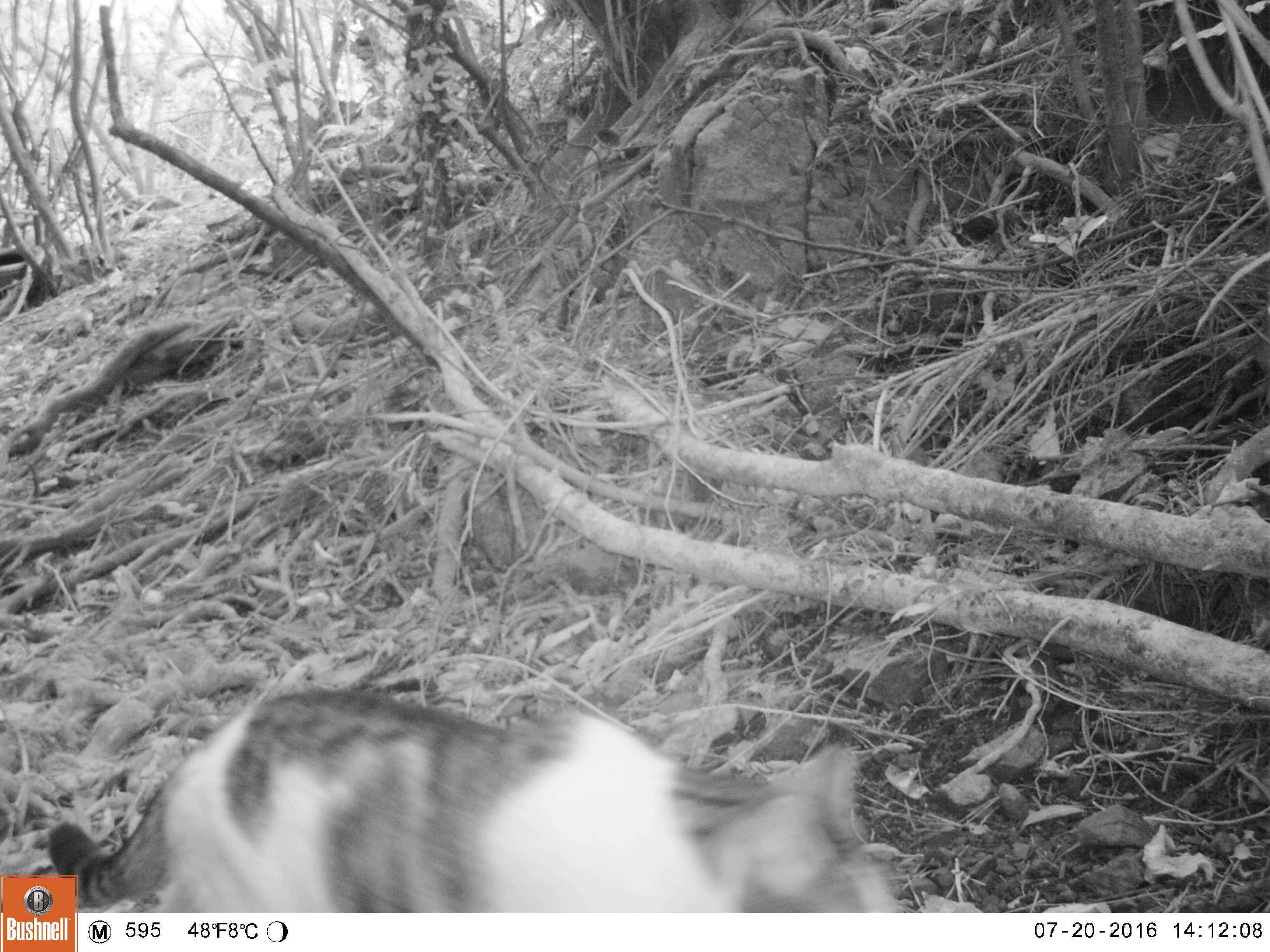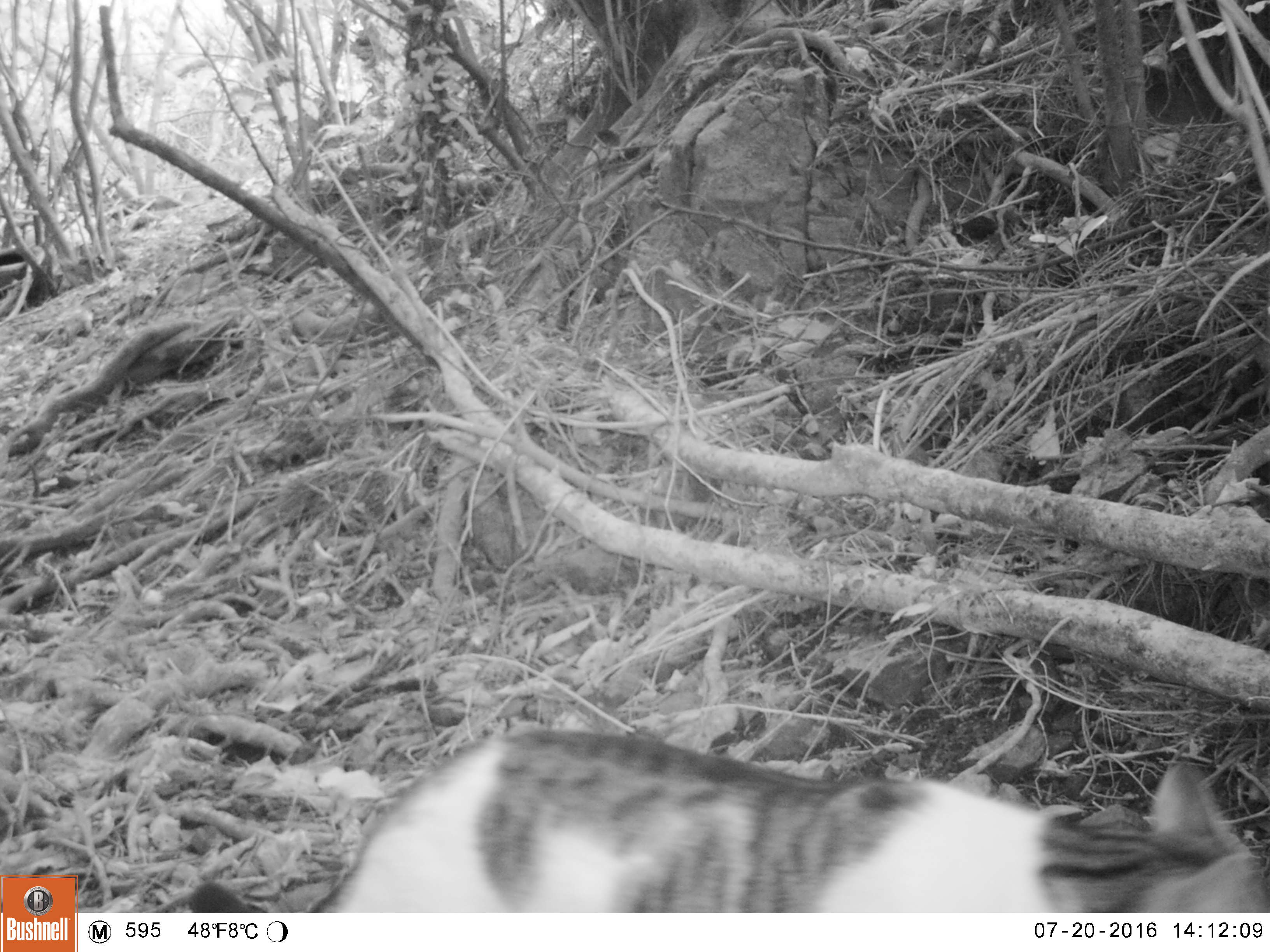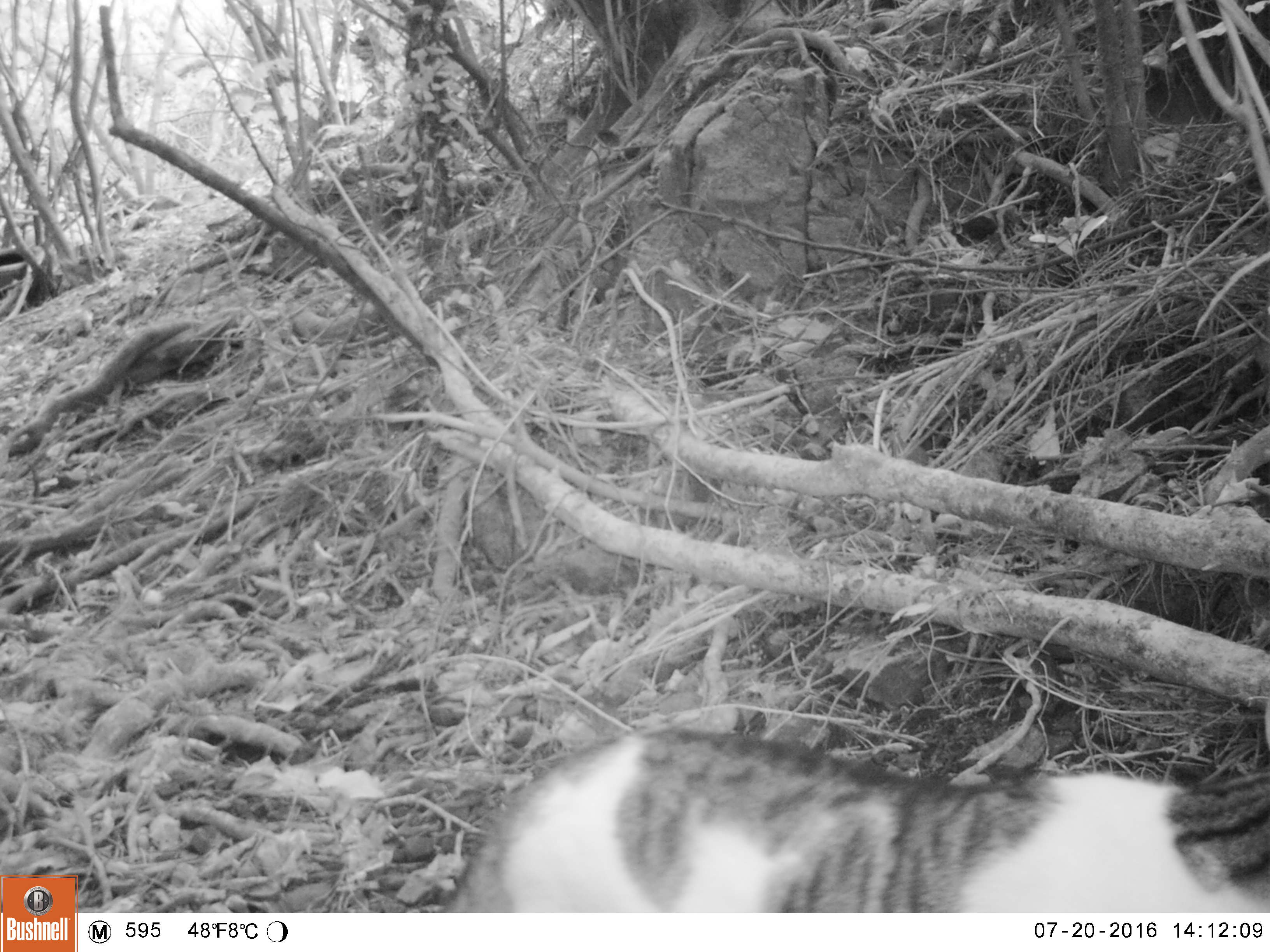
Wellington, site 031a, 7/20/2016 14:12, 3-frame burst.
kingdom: Animalia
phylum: Chordata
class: Mammalia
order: Carnivora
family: Felidae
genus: Felis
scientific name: Felis catus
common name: cat